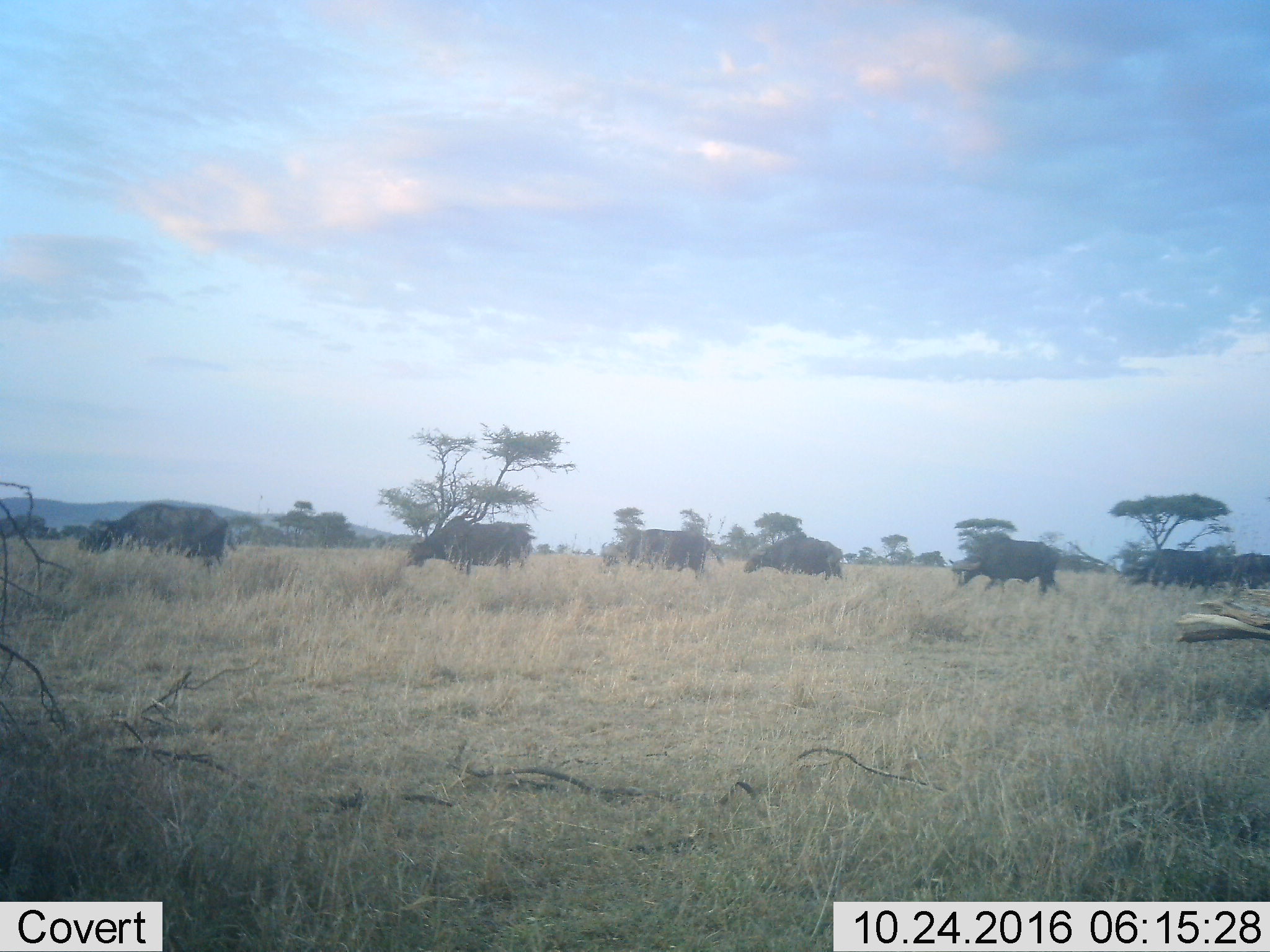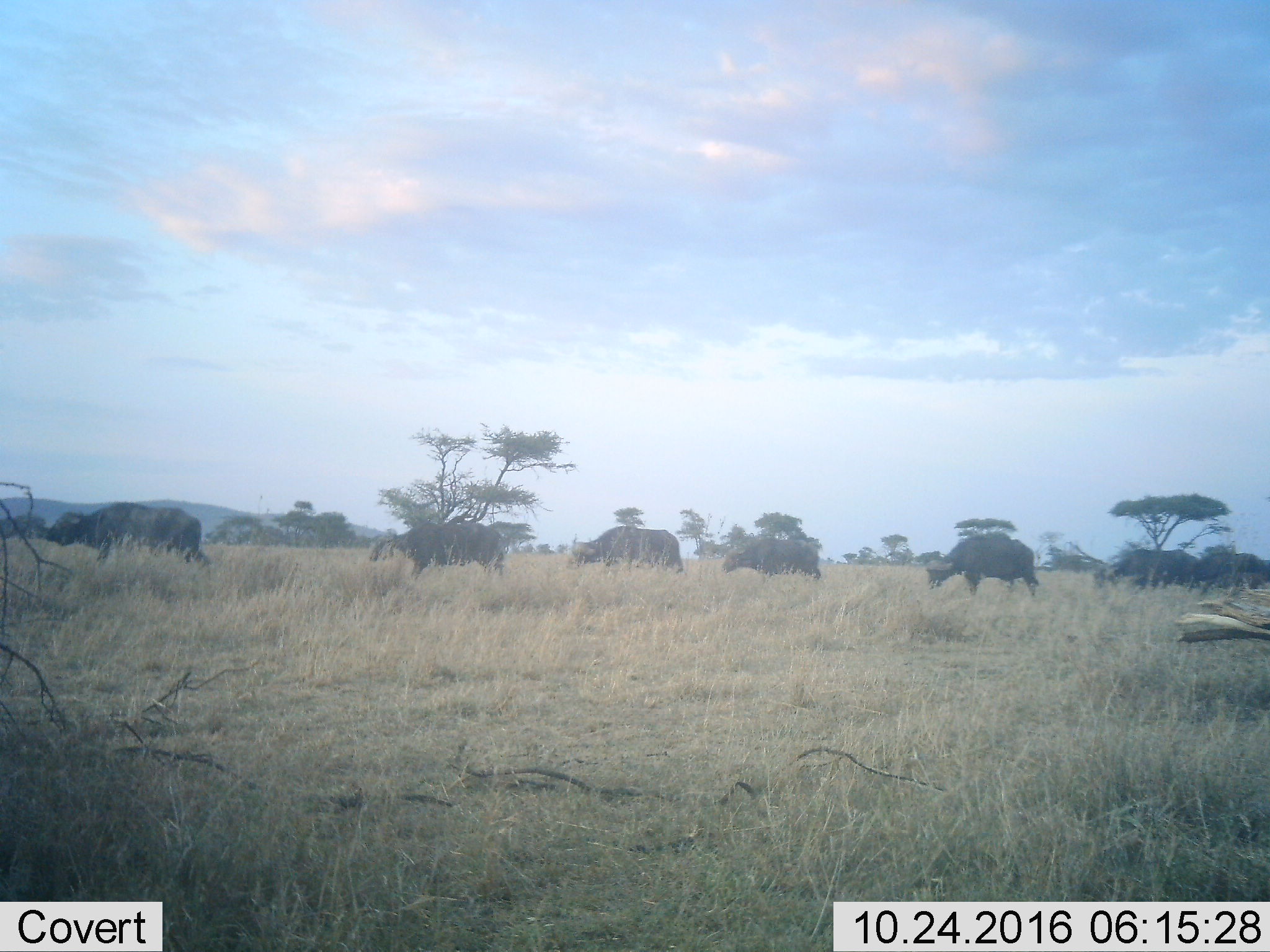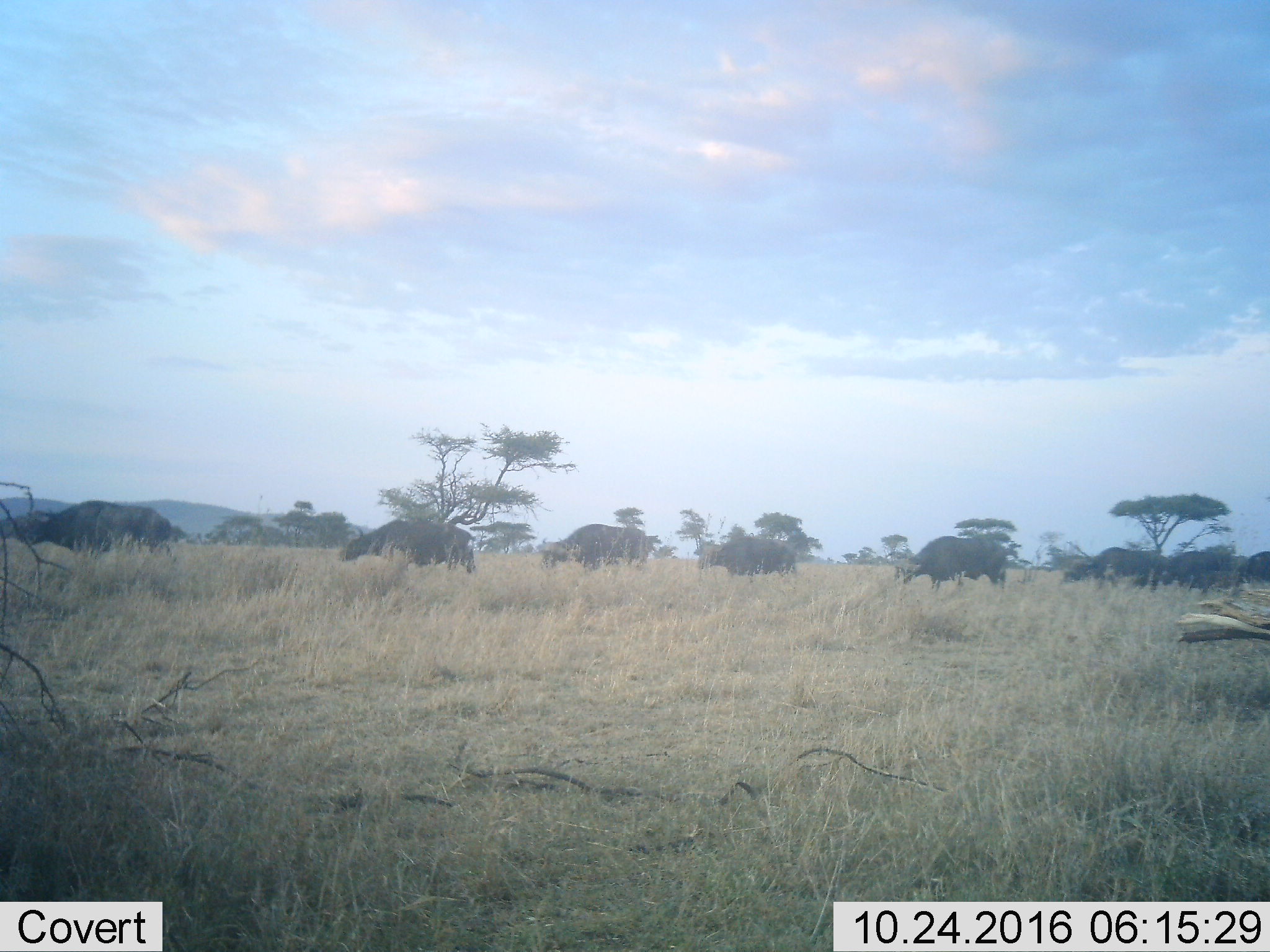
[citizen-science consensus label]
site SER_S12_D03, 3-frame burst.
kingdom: Animalia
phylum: Chordata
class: Mammalia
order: Artiodactyla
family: Bovidae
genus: Syncerus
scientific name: Syncerus caffer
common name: african buffalo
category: buffalo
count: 8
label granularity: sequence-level